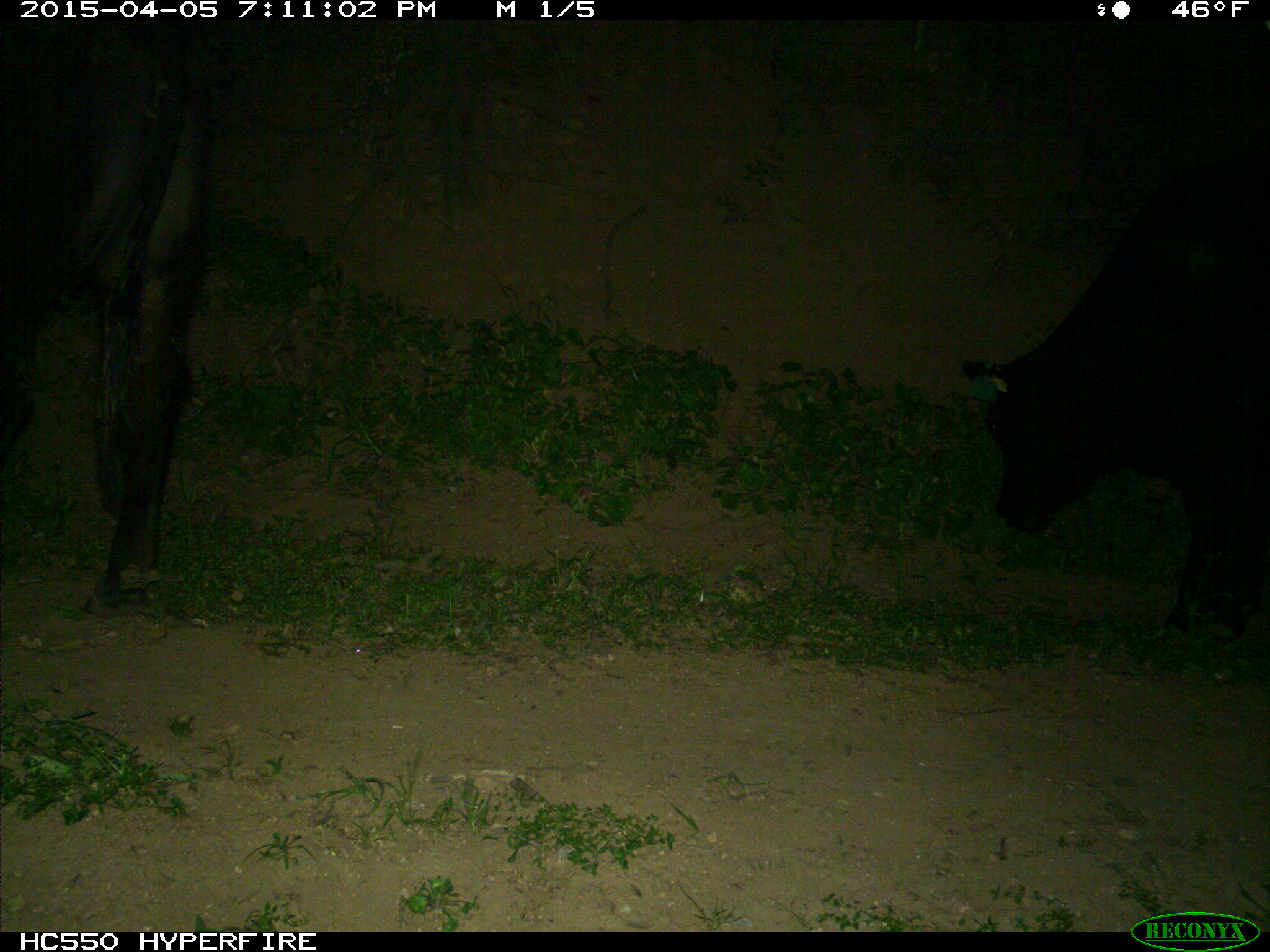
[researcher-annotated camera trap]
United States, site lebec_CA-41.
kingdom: Animalia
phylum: Chordata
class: Mammalia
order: Artiodactyla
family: Bovidae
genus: Bos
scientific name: Bos taurus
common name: domestic cow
Bos taurus (domestic cow).